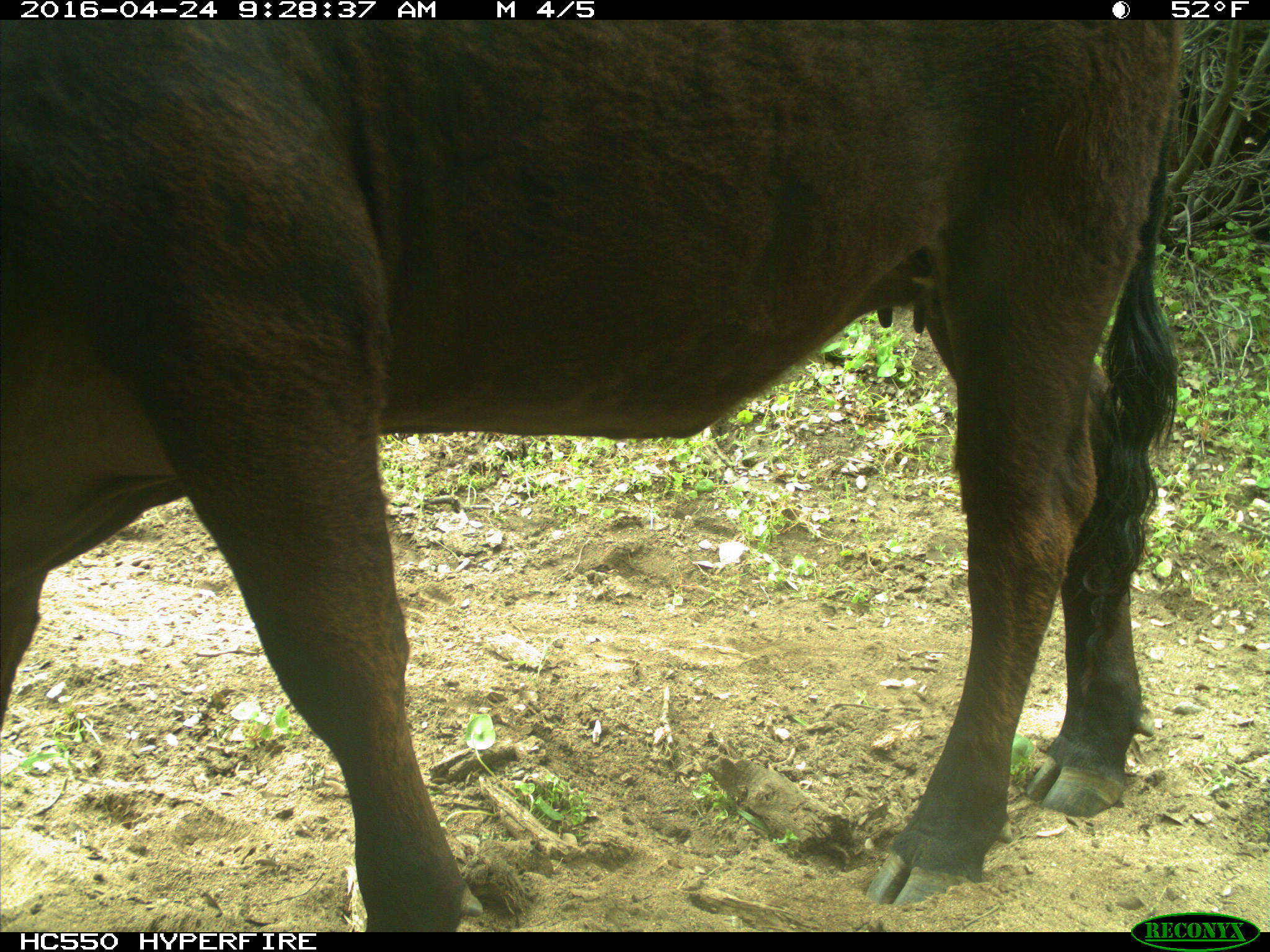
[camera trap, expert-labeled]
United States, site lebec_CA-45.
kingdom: Animalia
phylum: Chordata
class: Mammalia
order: Artiodactyla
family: Bovidae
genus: Bos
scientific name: Bos taurus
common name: domestic cow